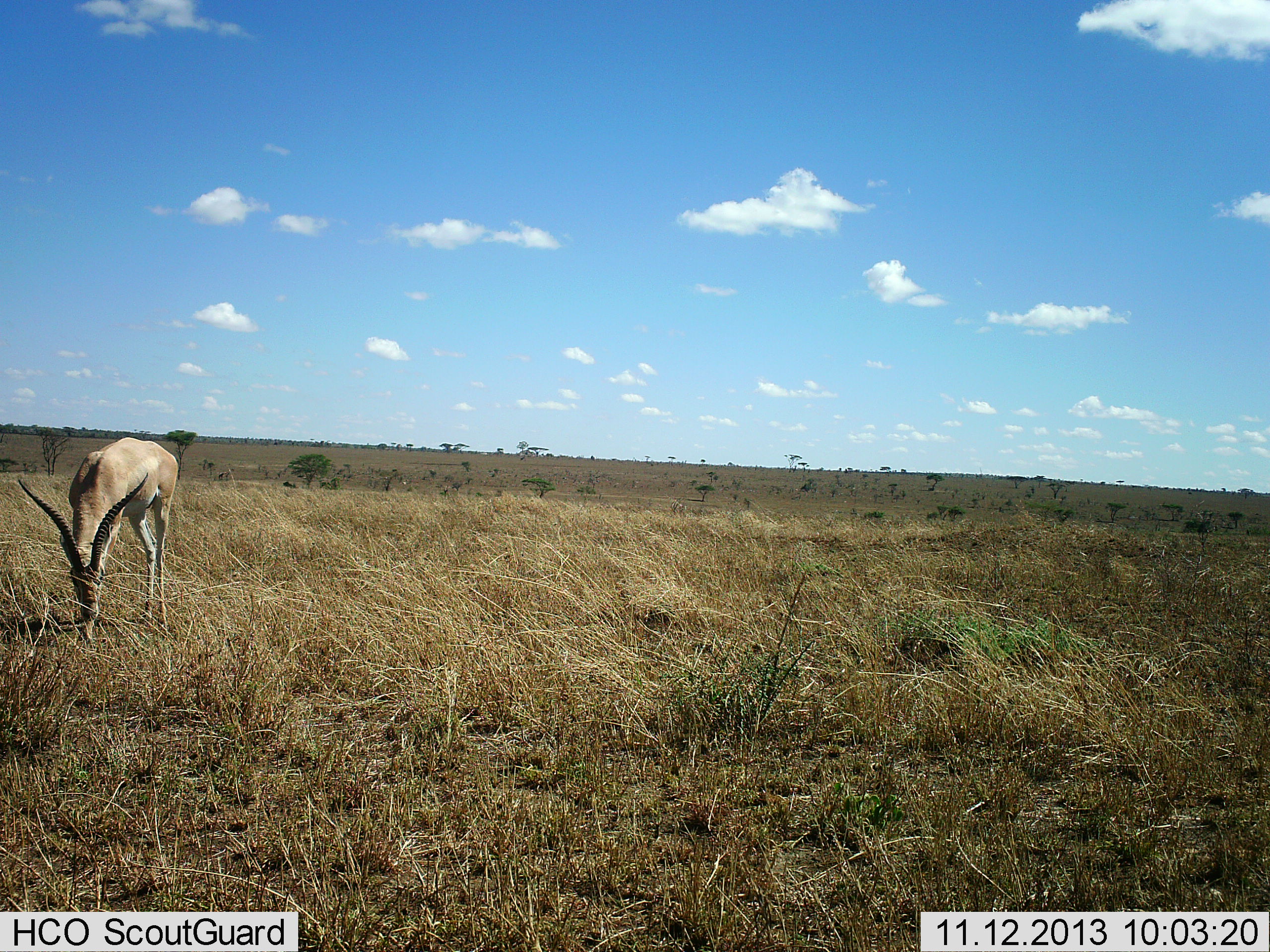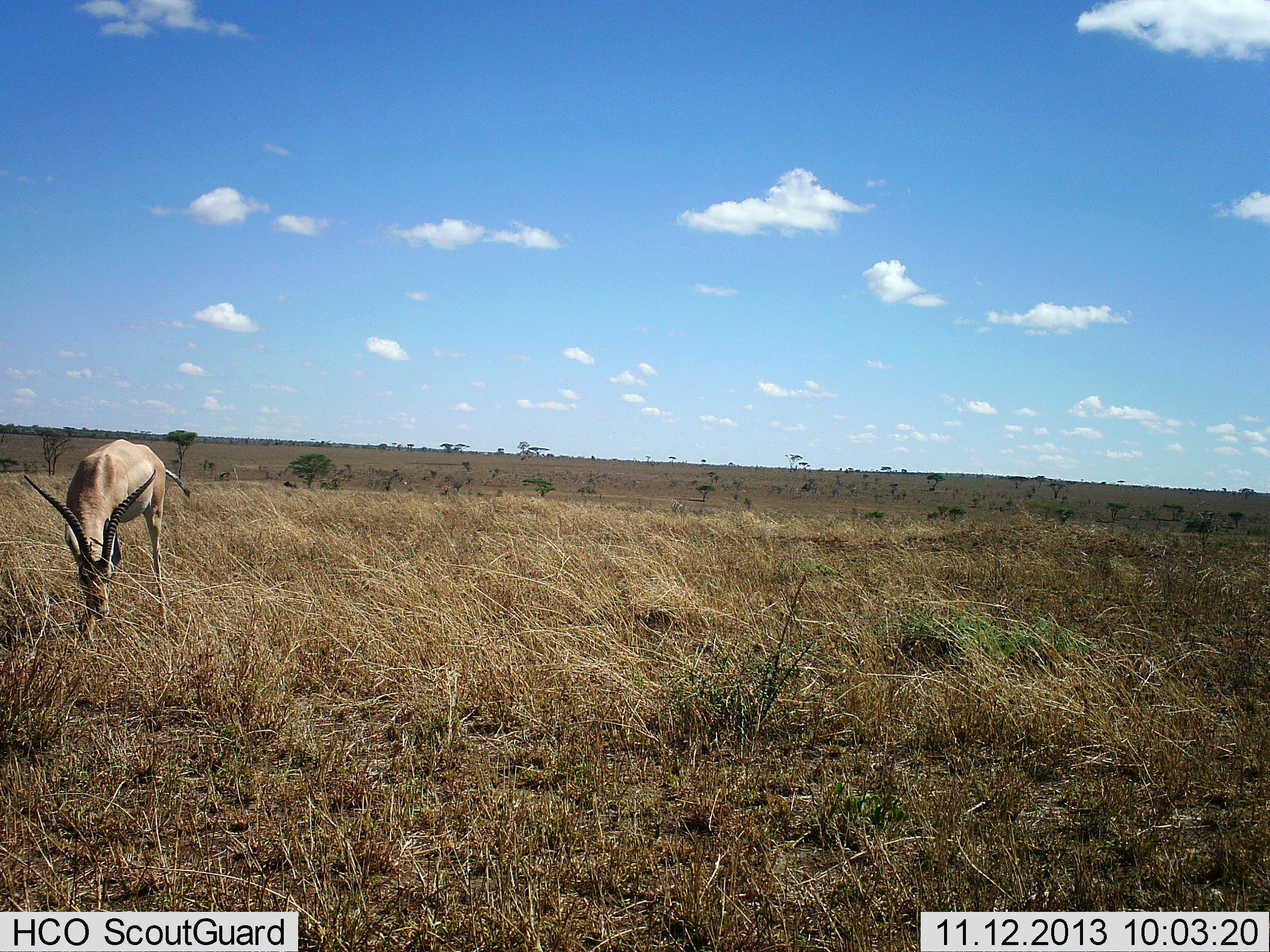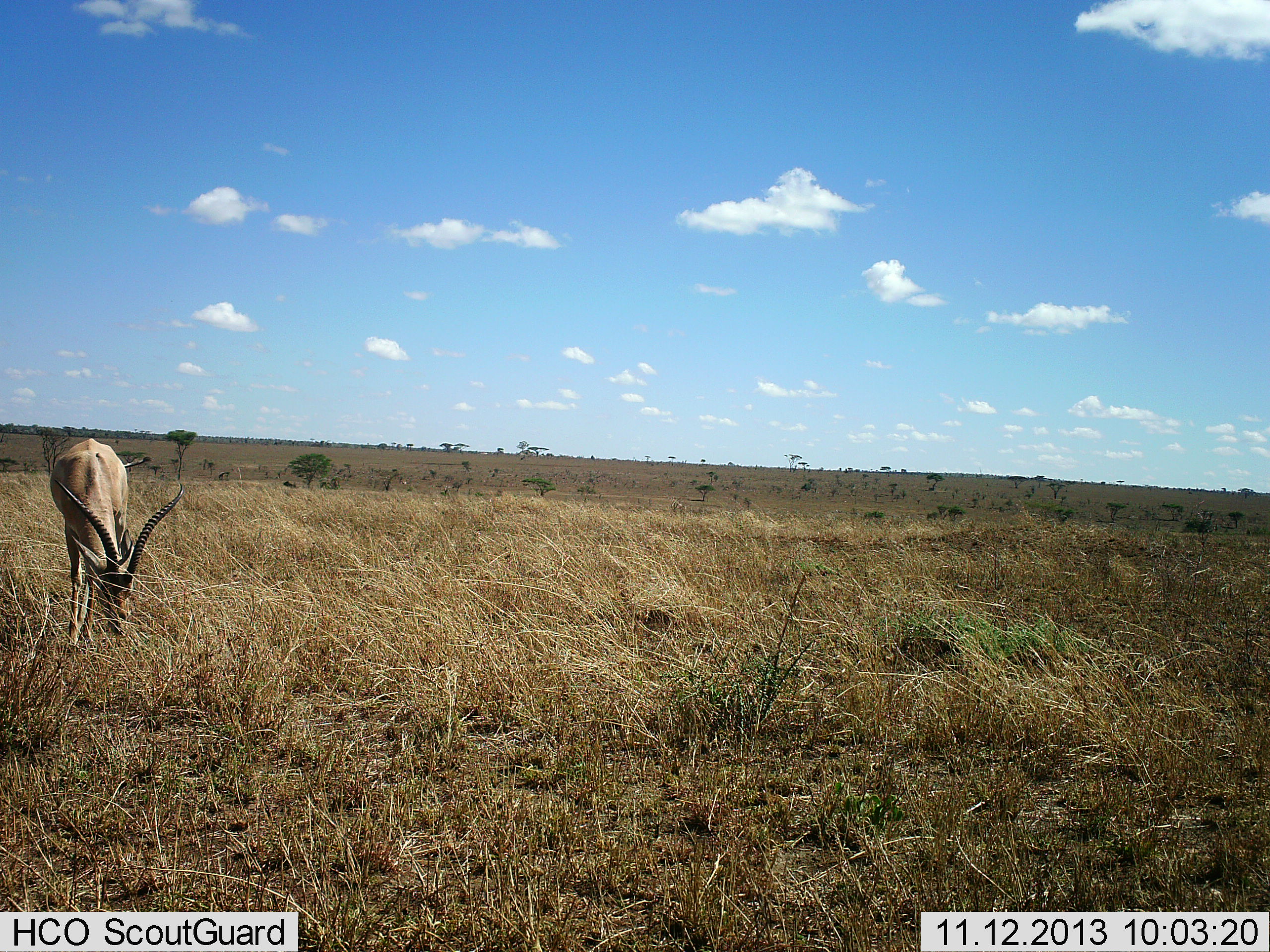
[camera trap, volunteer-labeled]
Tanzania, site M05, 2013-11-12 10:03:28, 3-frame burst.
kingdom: Animalia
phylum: Chordata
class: Mammalia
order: Artiodactyla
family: Bovidae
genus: Aepyceros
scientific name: Aepyceros melampus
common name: impala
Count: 1.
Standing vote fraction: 0%.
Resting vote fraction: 0%.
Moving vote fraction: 10%.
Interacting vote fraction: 0%.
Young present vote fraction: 0%.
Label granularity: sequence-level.